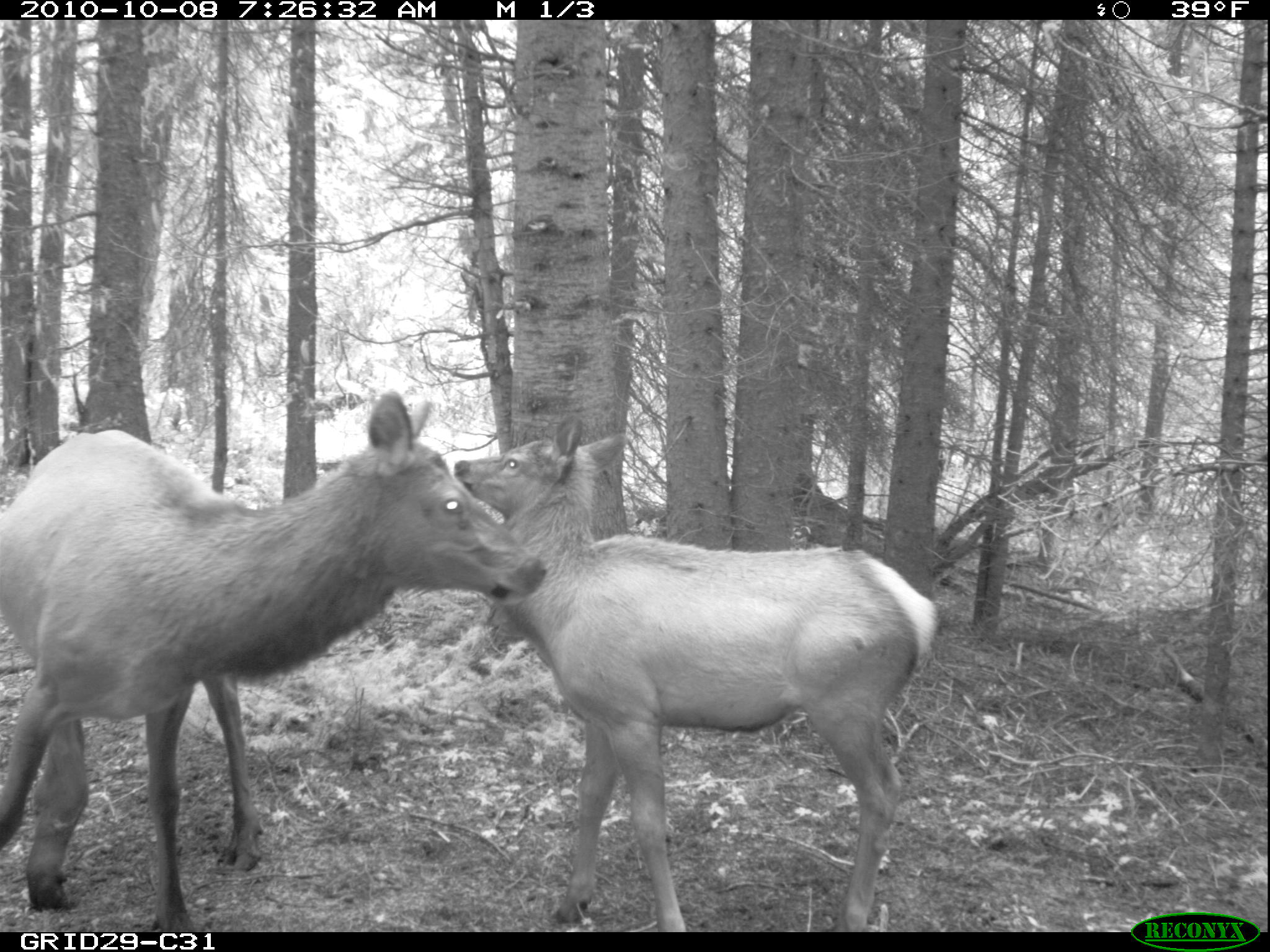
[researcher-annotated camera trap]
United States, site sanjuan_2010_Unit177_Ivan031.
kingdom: Animalia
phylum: Chordata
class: Mammalia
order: Artiodactyla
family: Cervidae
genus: Cervus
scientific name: Cervus elaphus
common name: red deer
Cervus elaphus (red deer).